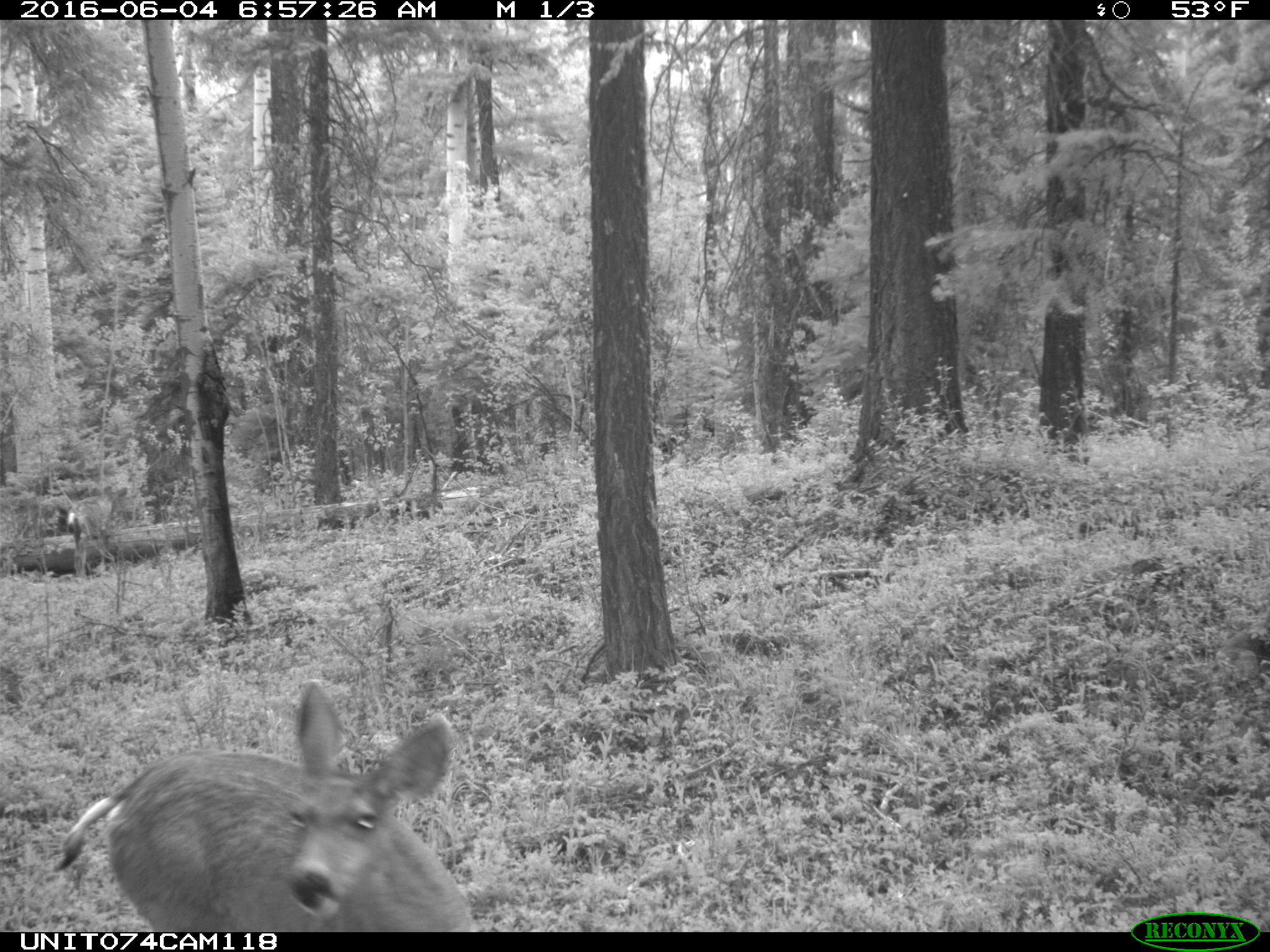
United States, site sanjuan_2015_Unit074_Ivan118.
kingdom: Animalia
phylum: Chordata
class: Mammalia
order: Artiodactyla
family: Cervidae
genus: Odocoileus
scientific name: Odocoileus hemionus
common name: mule deer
Odocoileus hemionus (mule deer).